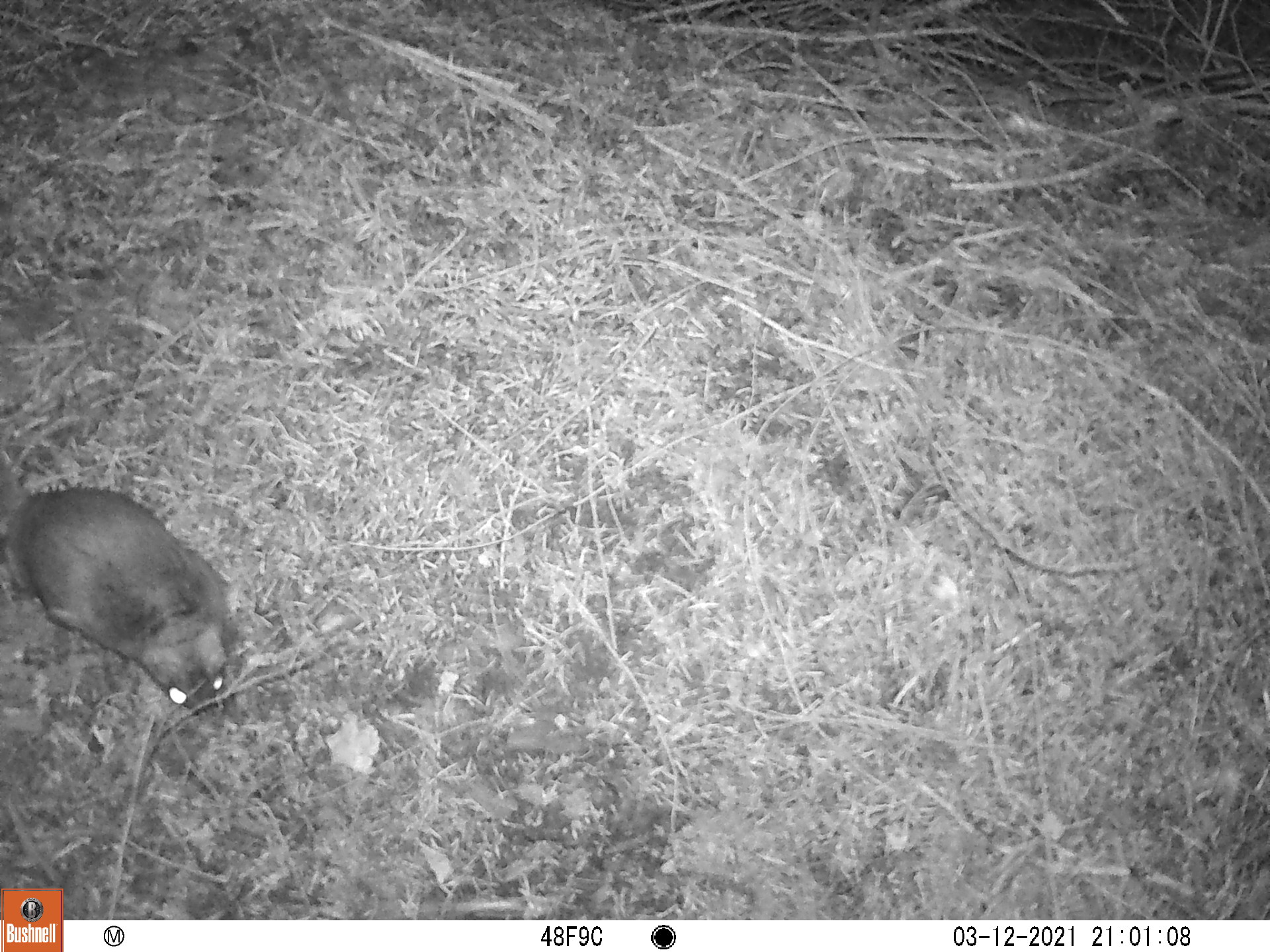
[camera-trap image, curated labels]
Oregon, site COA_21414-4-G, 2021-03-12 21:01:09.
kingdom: Animalia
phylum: Chordata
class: Mammalia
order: Rodentia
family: Sciuridae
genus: Glaucomys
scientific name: Glaucomys oregonensis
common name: humboldt's flying squirrel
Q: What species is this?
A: Humboldt's flying squirrel (Glaucomys oregonensis).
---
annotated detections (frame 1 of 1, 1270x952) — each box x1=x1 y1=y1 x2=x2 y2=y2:
humboldt's flying squirrel: x1=0 y1=401 x2=260 y2=746